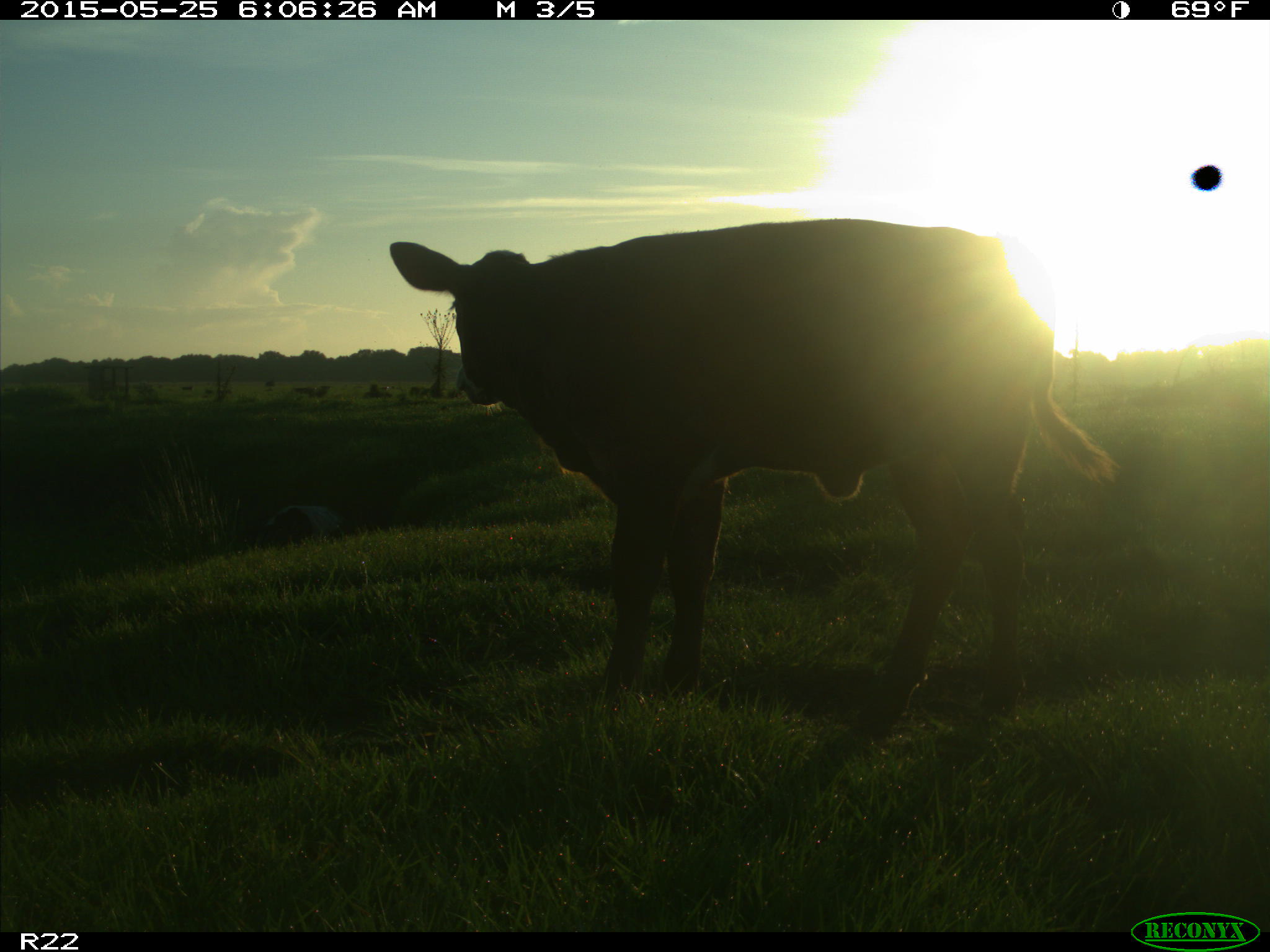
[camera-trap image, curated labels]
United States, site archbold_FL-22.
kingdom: Animalia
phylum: Chordata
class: Mammalia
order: Artiodactyla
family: Bovidae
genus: Bos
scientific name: Bos taurus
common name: domestic cow